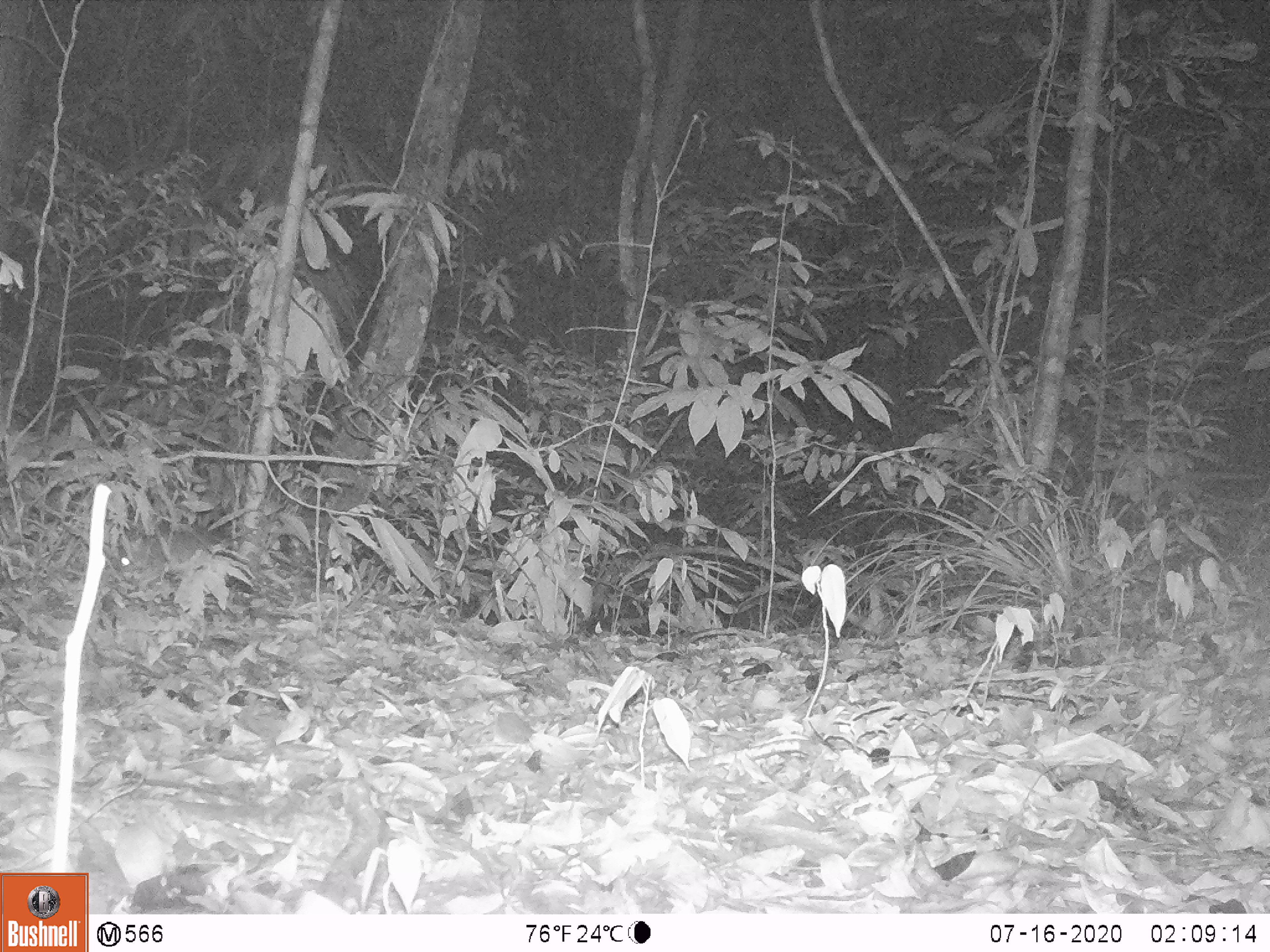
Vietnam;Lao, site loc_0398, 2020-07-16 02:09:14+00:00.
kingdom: Animalia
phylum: Chordata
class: Mammalia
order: Rodentia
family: Muridae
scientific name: Muridae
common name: old-world mice and rats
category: unidentified murid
Unidentified murid (old-world mice and rats) (Muridae). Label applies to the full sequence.